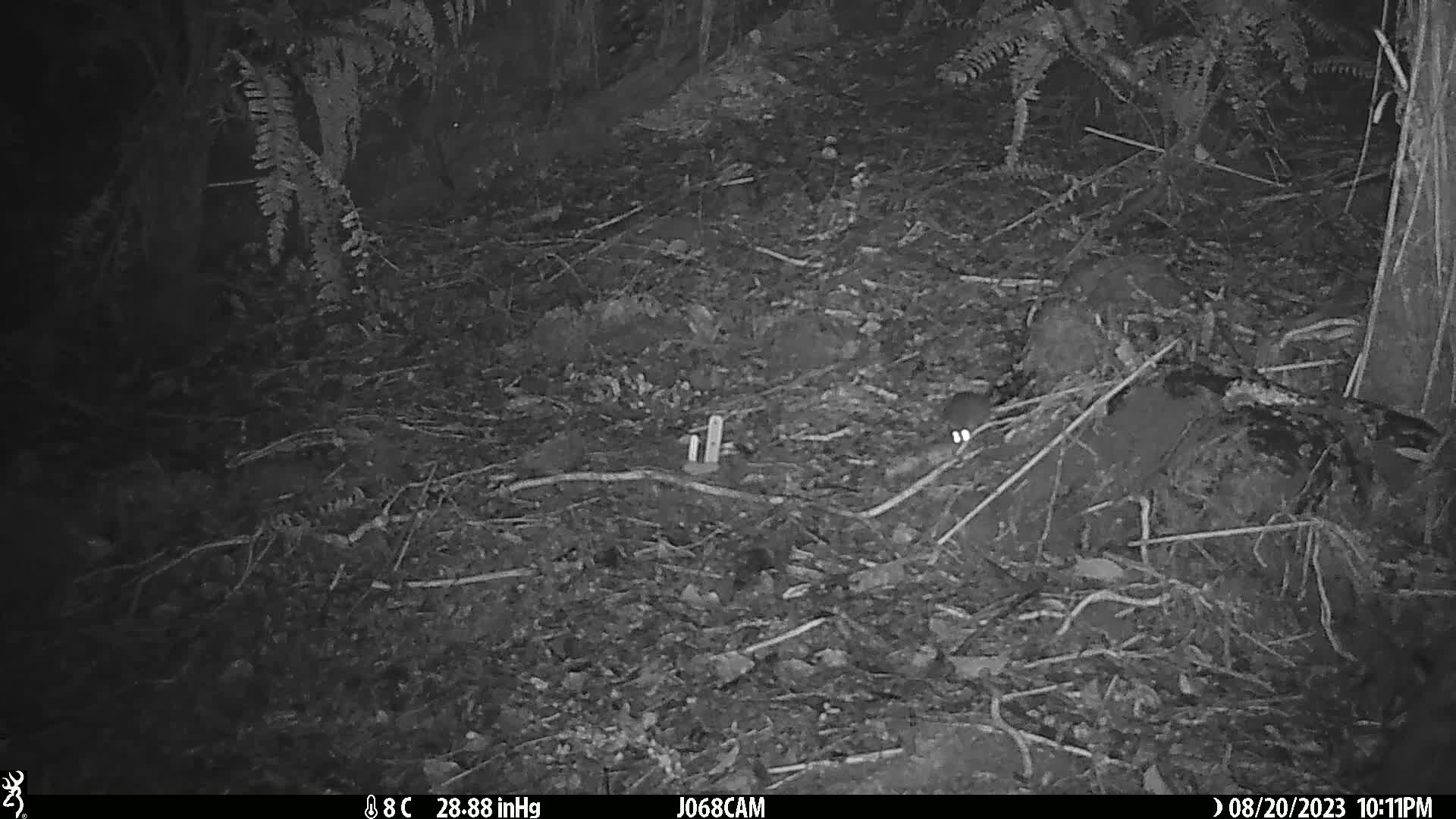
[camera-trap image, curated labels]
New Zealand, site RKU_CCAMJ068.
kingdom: Animalia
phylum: Chordata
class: Mammalia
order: Rodentia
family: Muridae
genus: Rattus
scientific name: Rattus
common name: rat